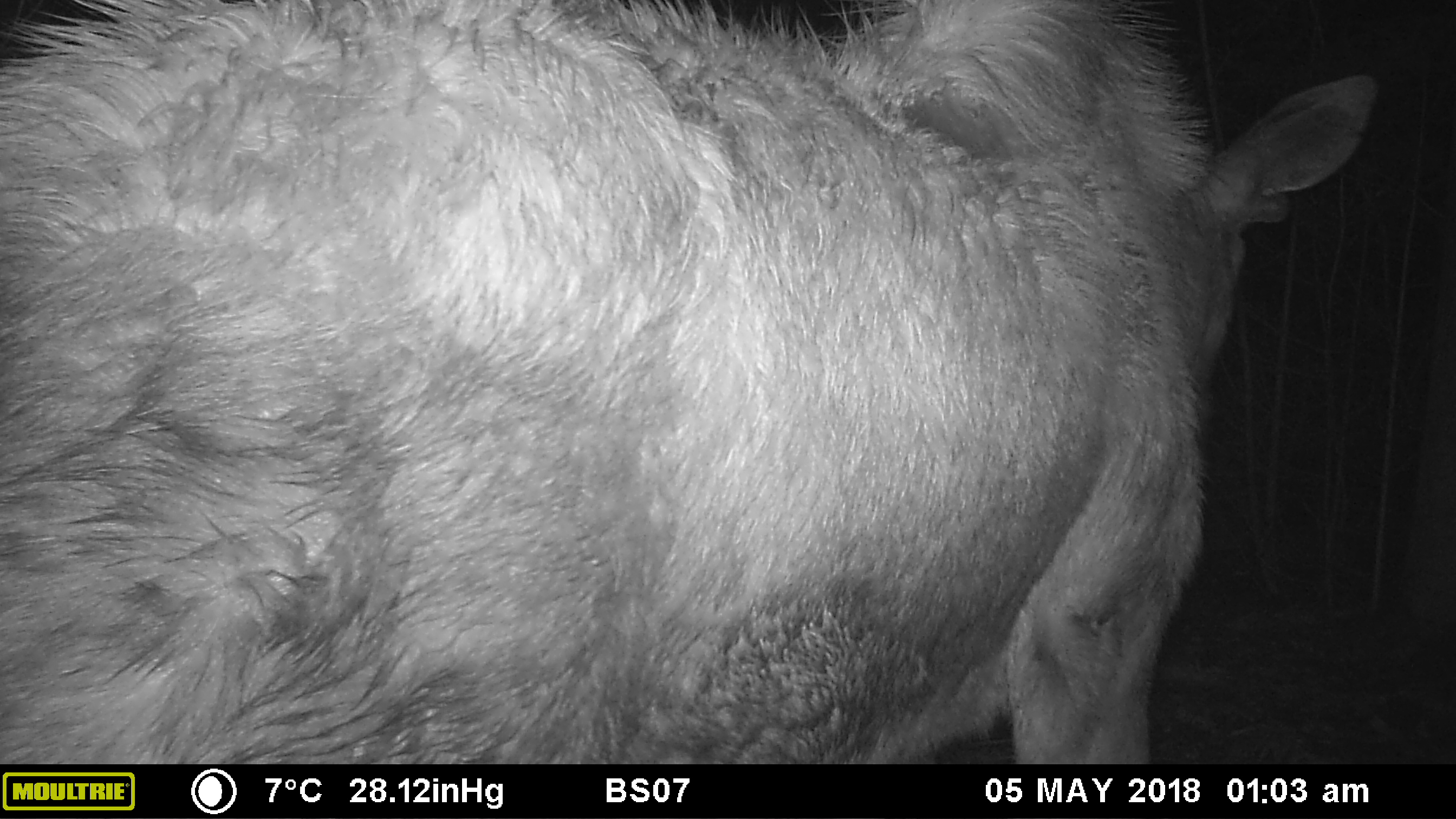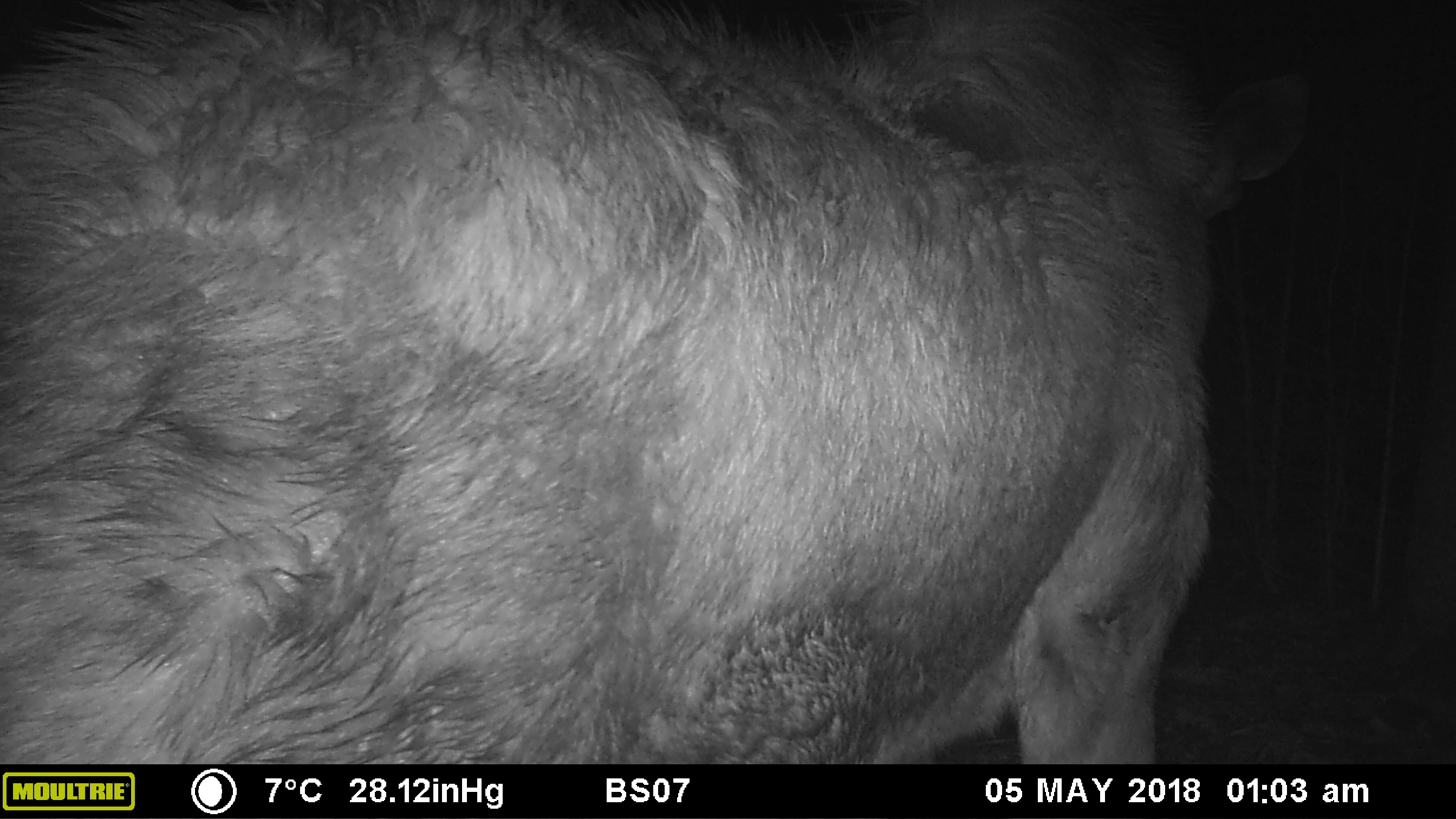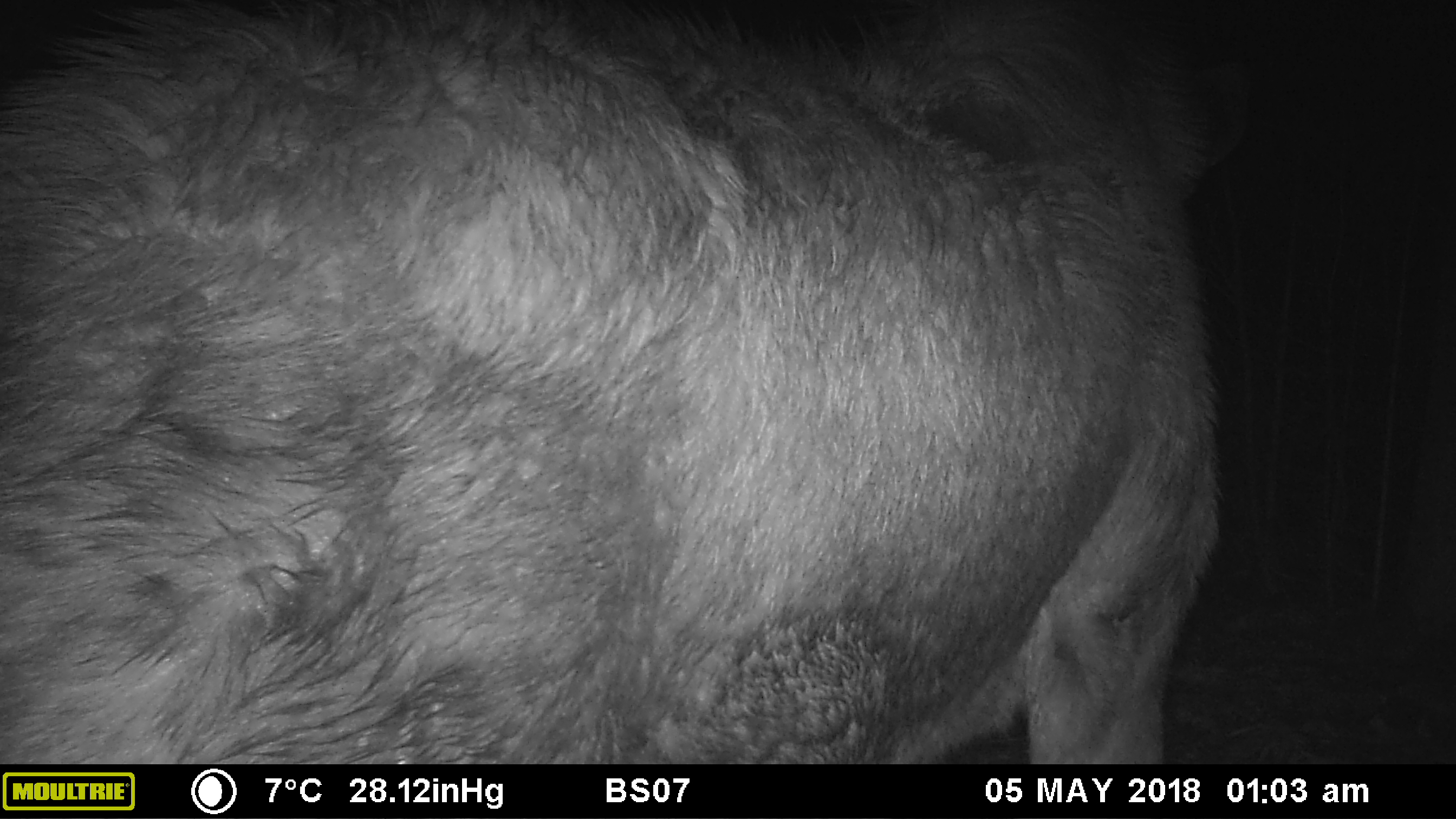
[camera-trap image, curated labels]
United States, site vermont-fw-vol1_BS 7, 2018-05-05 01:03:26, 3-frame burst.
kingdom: Animalia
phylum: Chordata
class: Mammalia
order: Artiodactyla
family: Cervidae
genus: Alces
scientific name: Alces alces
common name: moose